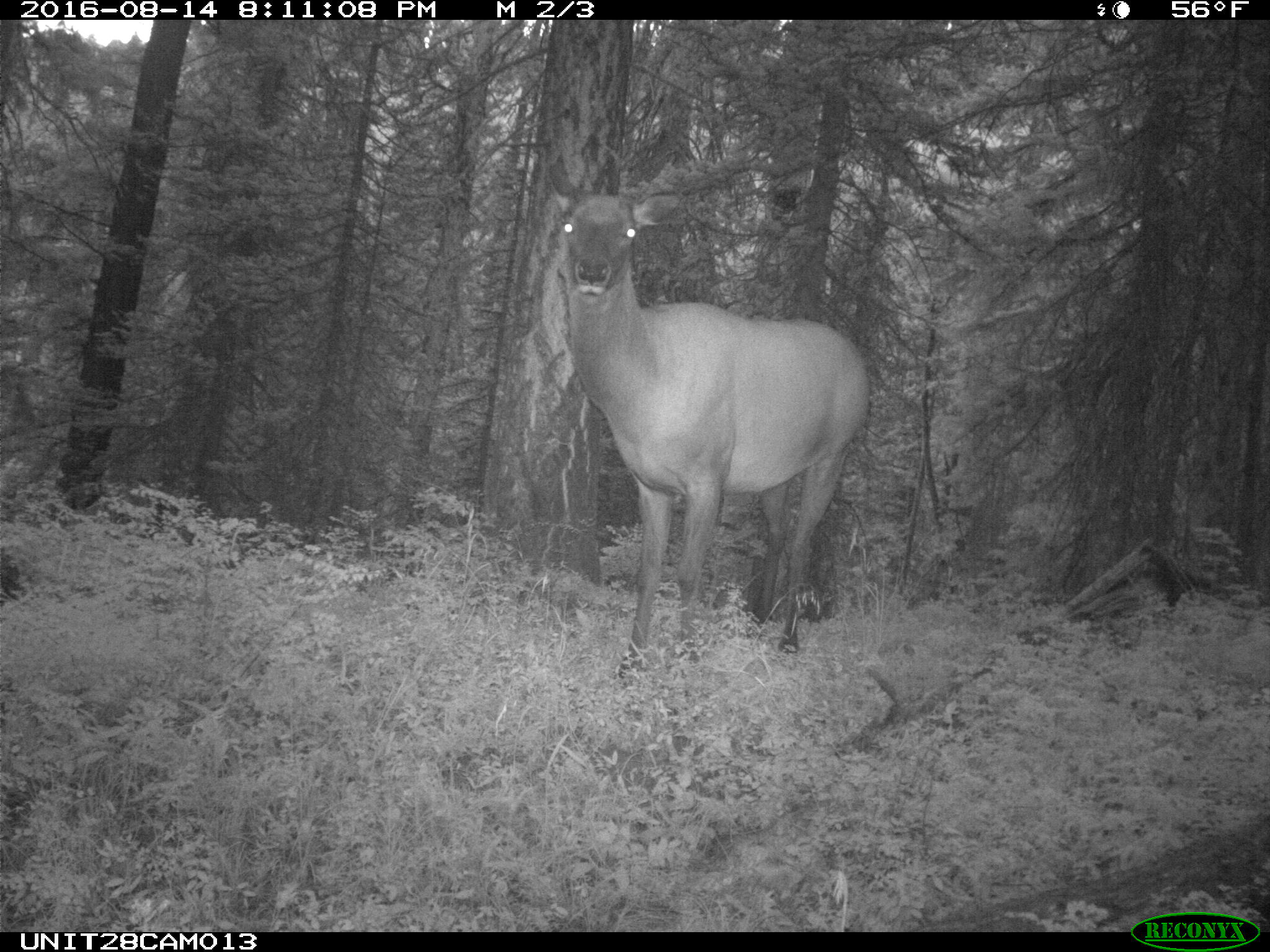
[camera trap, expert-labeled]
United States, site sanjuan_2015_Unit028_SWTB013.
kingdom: Animalia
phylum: Chordata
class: Mammalia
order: Artiodactyla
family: Cervidae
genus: Cervus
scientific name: Cervus elaphus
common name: red deer